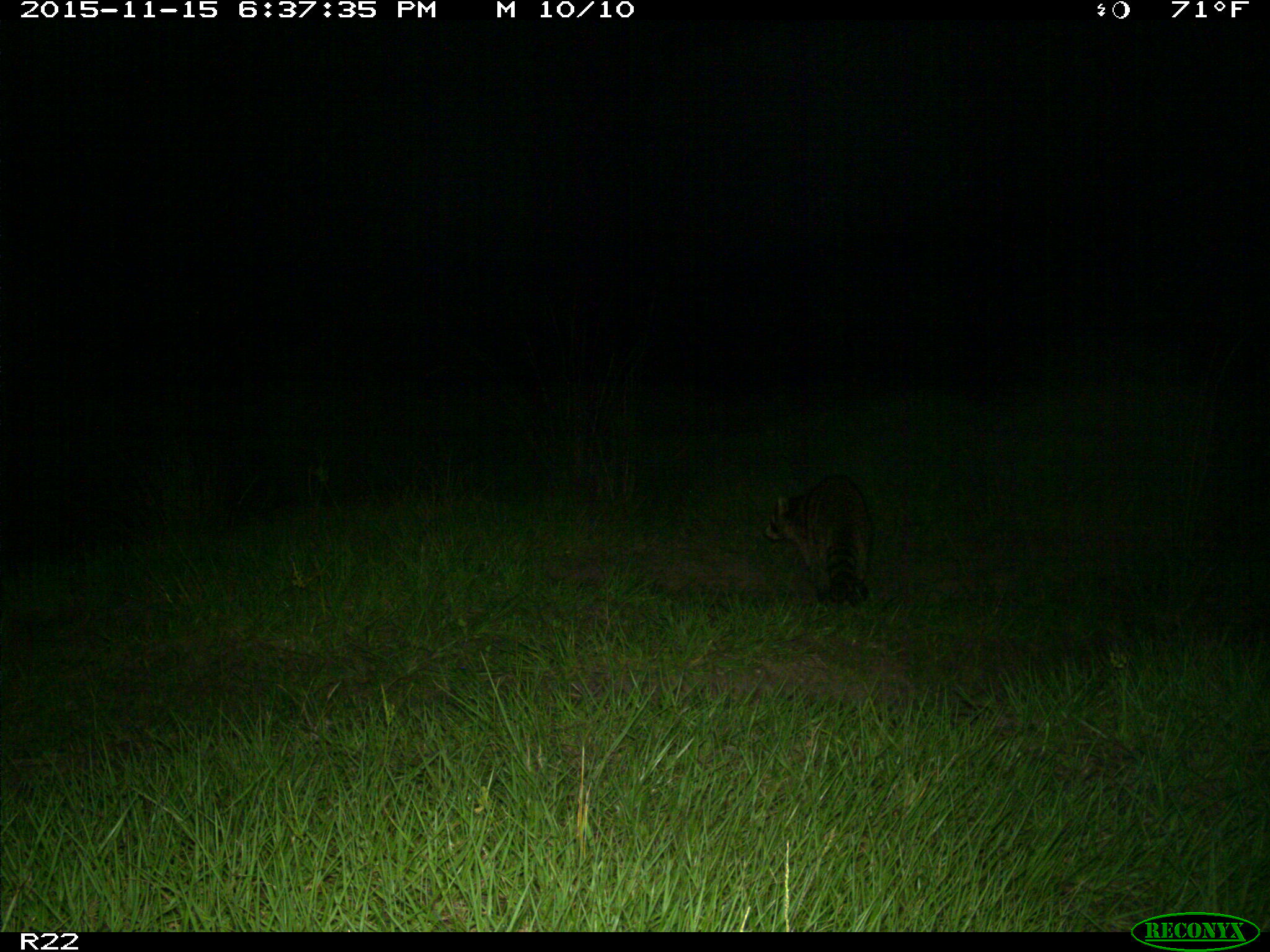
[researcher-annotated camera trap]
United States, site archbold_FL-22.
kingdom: Animalia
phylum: Chordata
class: Mammalia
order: Carnivora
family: Procyonidae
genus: Procyon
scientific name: Procyon lotor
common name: common raccoon